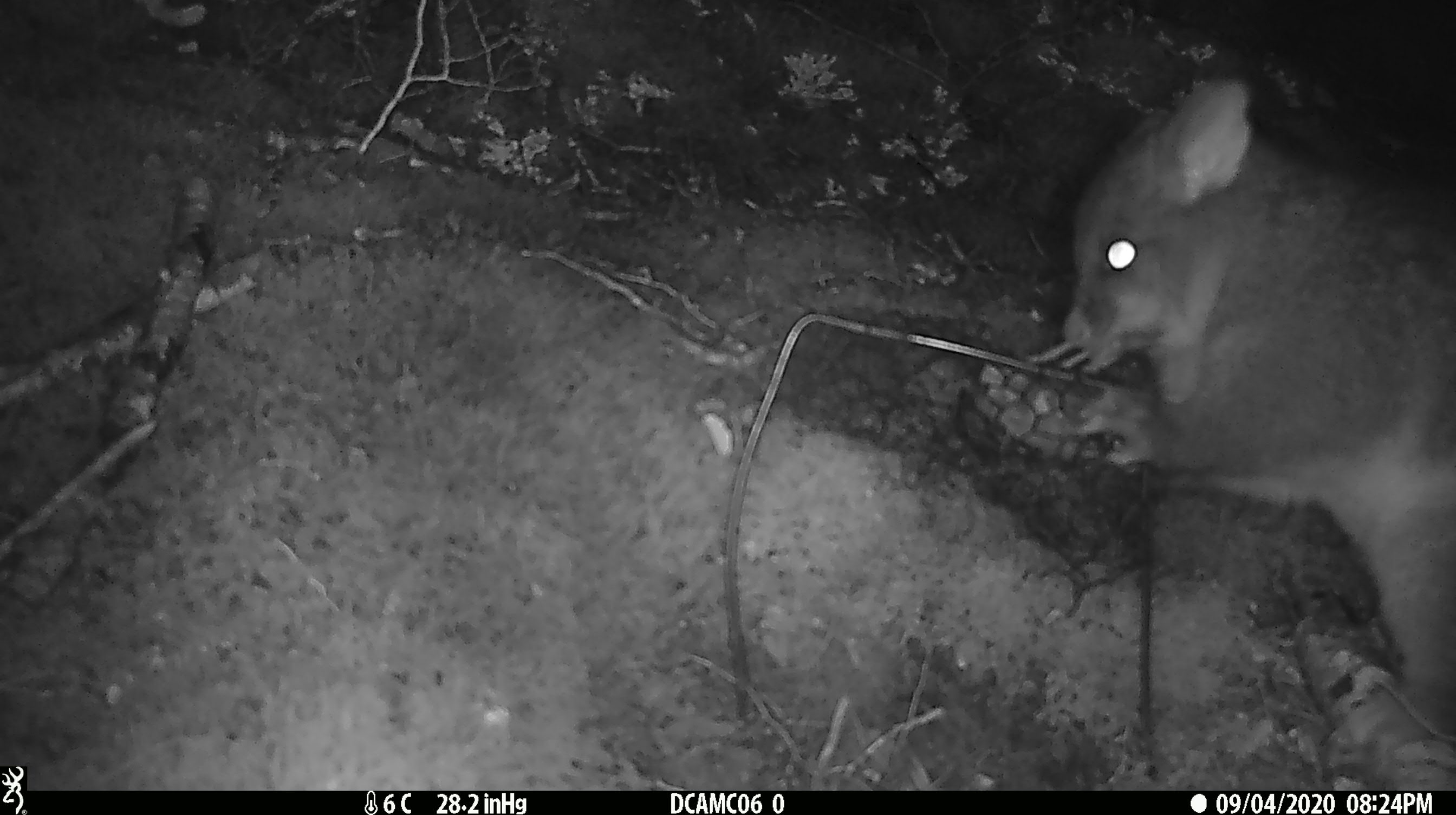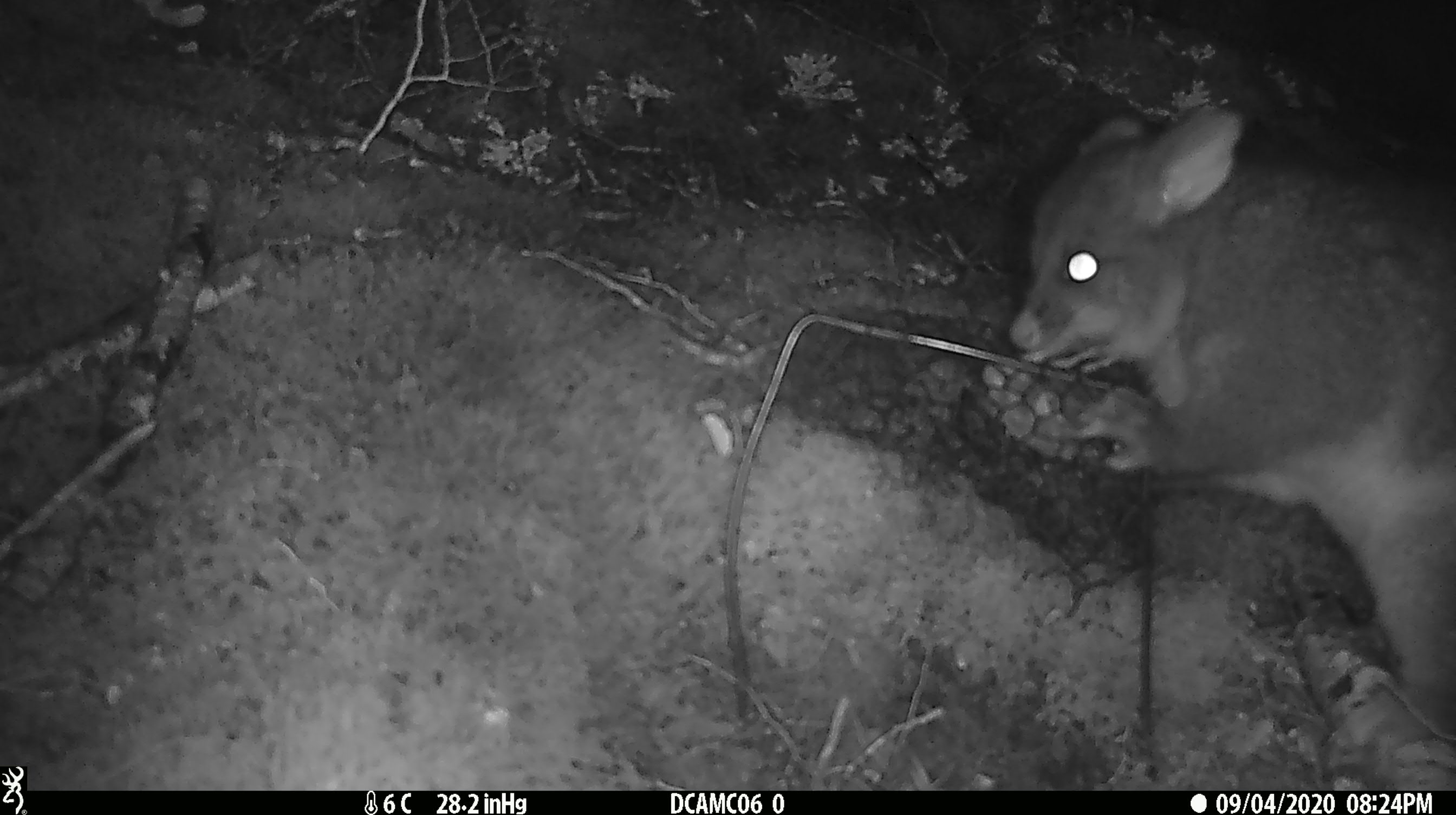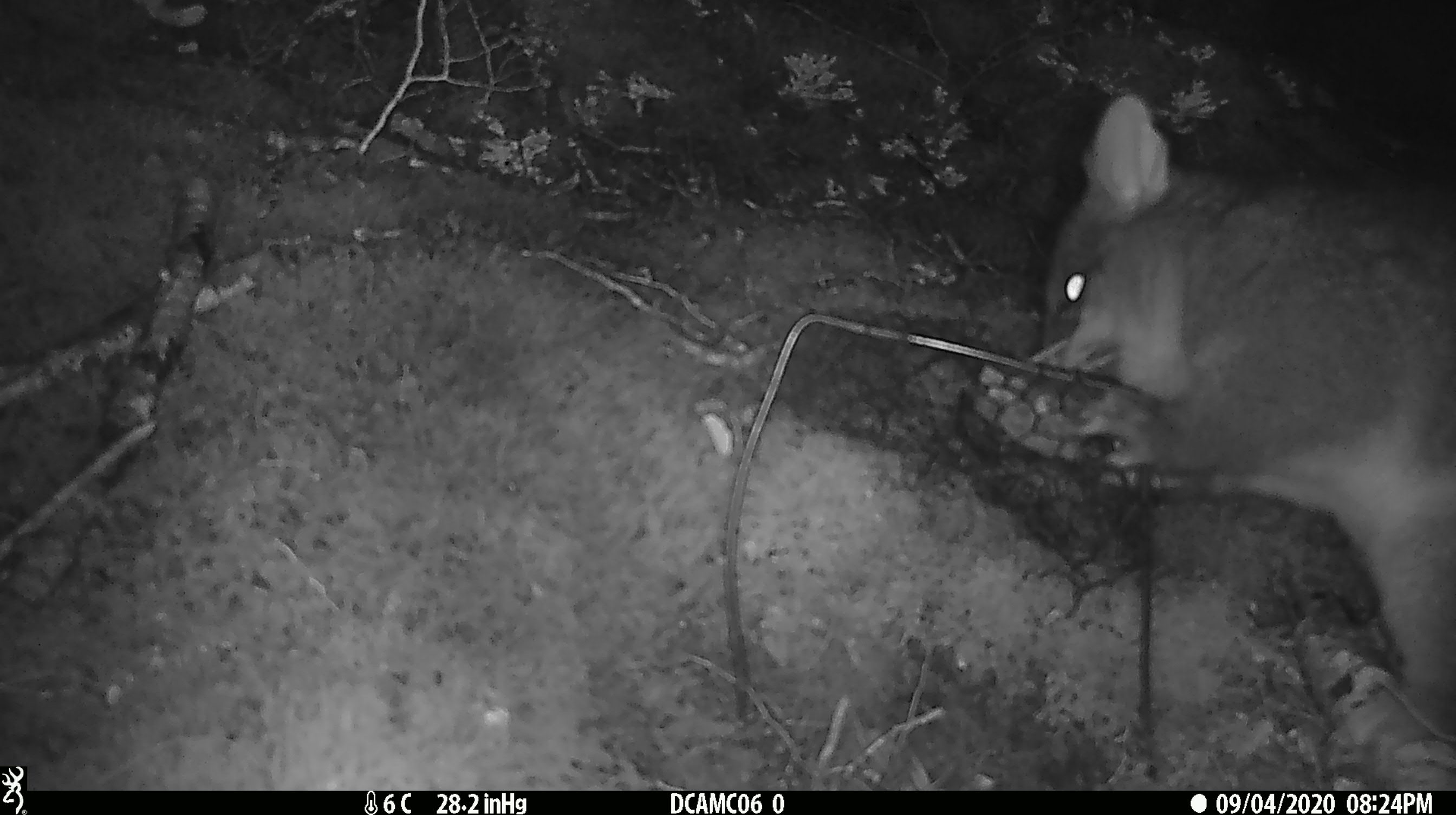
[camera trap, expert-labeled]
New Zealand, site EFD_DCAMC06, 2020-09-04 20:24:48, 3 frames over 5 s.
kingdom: Animalia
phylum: Chordata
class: Mammalia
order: Diprotodontia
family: Phalangeridae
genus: Trichosurus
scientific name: Trichosurus vulpecula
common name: common brushtail possum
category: possum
Possum (common brushtail possum) (Trichosurus vulpecula).